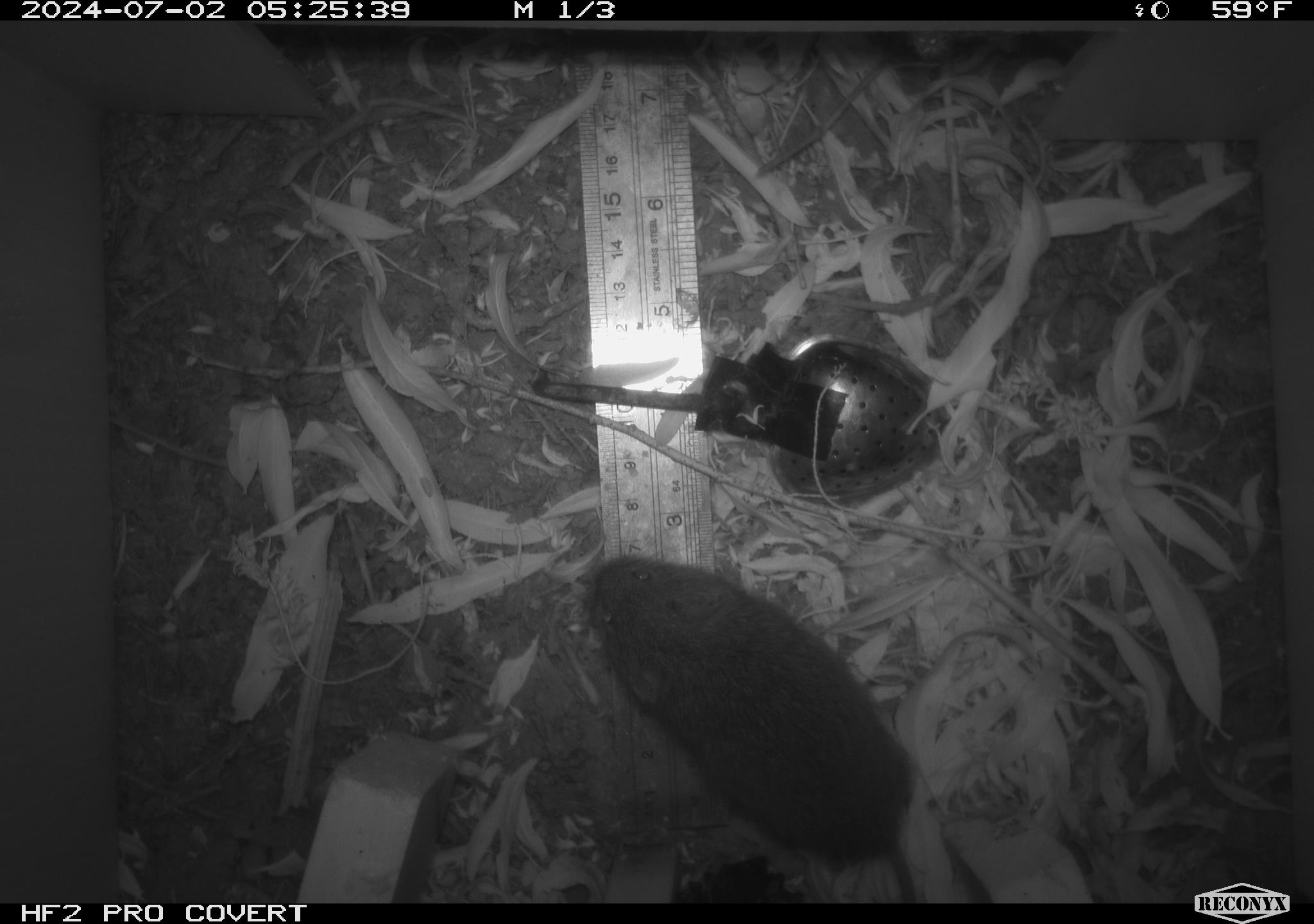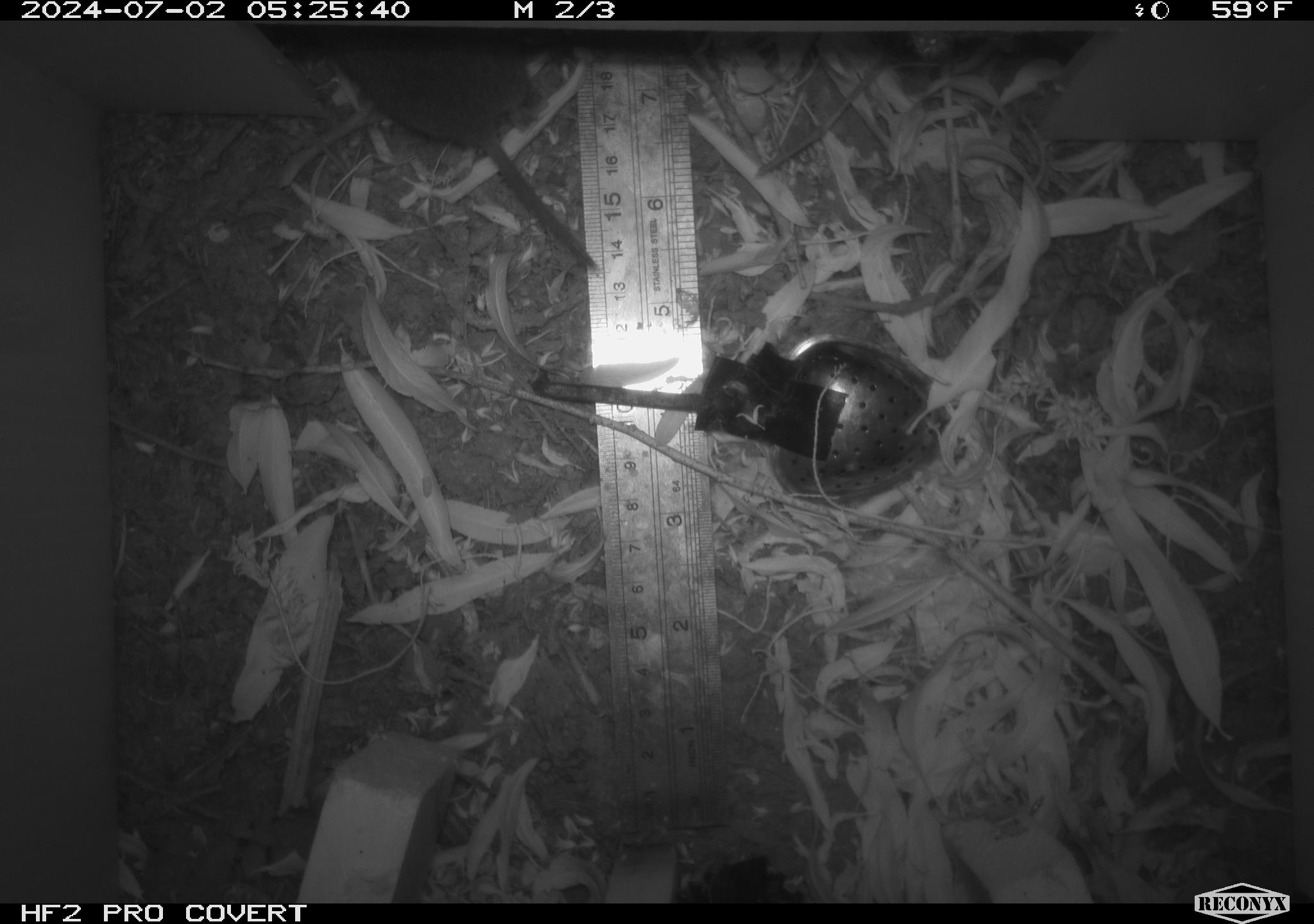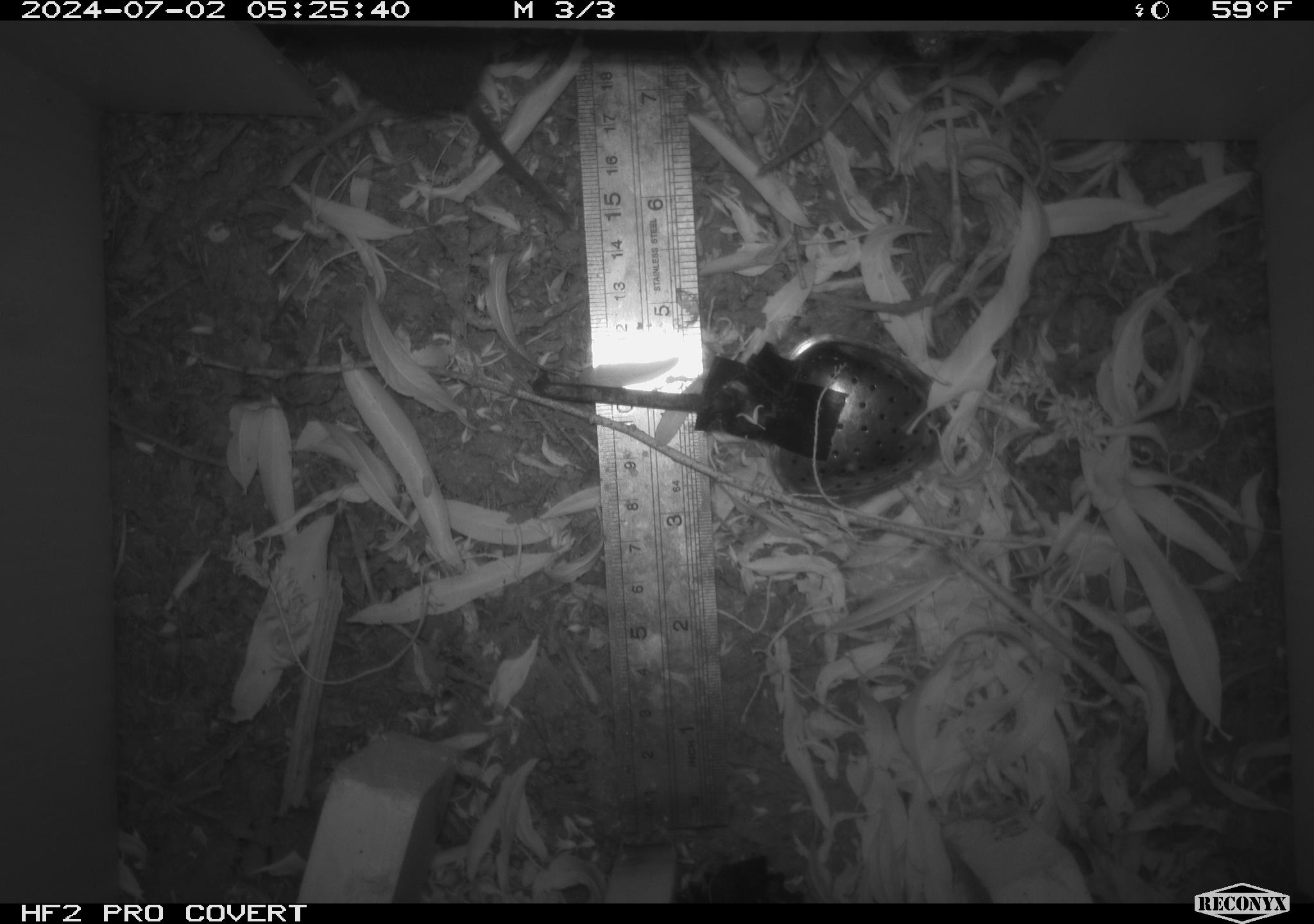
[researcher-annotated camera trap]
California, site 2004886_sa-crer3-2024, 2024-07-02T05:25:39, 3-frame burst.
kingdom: Animalia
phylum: Chordata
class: Mammalia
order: Rodentia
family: Cricetidae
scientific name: Arvicolinae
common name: voles, lemmings, and muskrats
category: arvicolinae subfamily